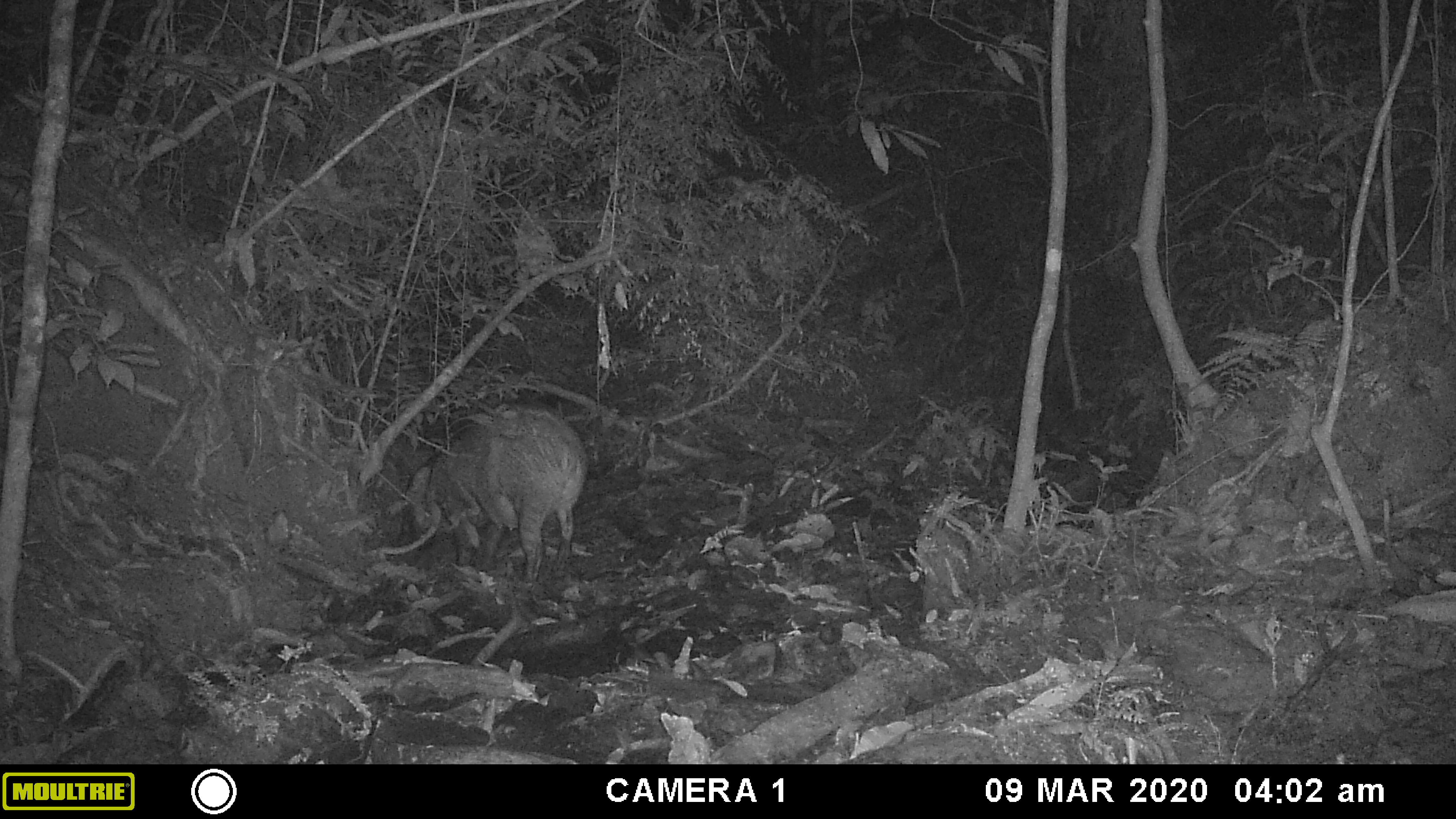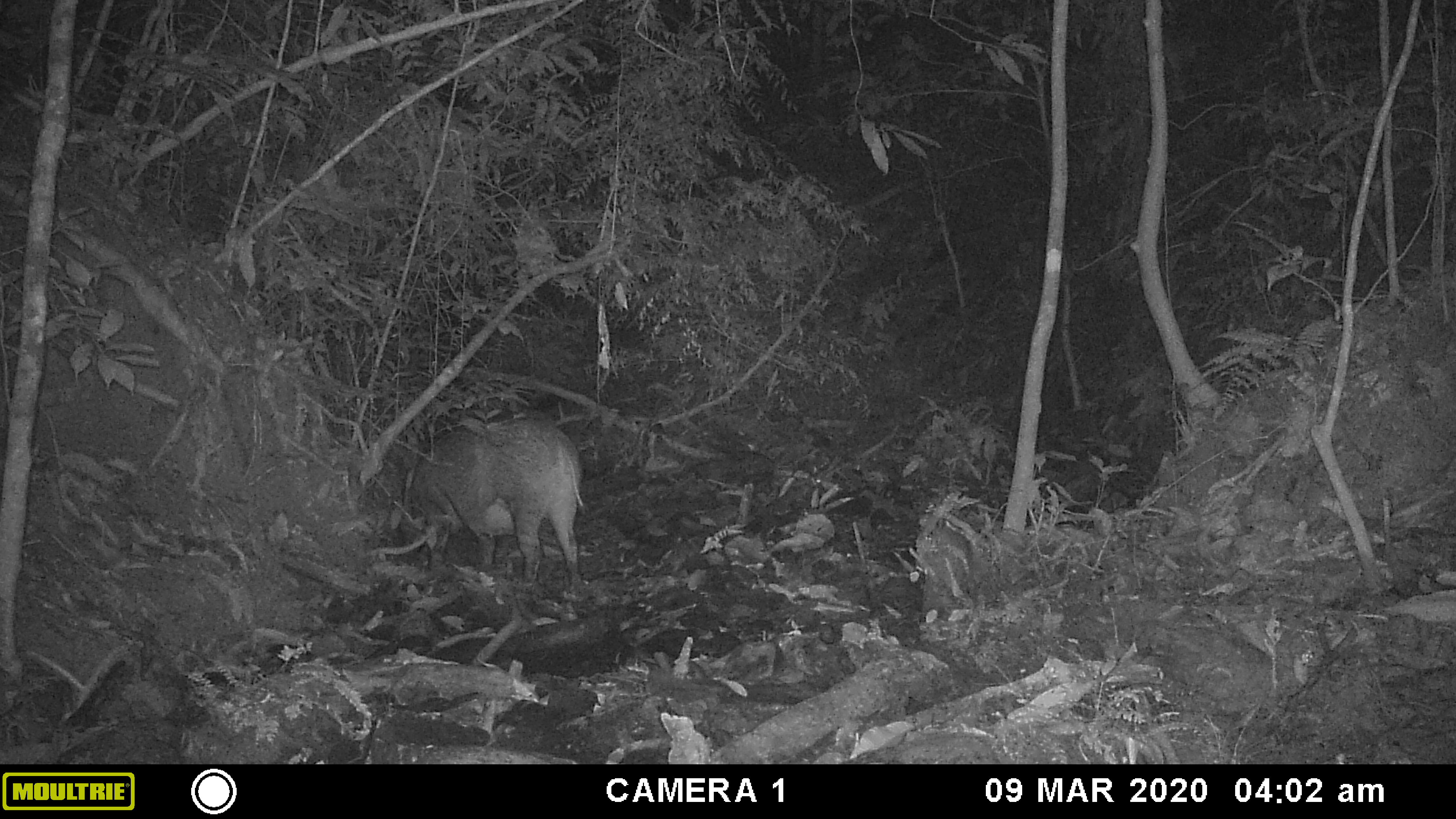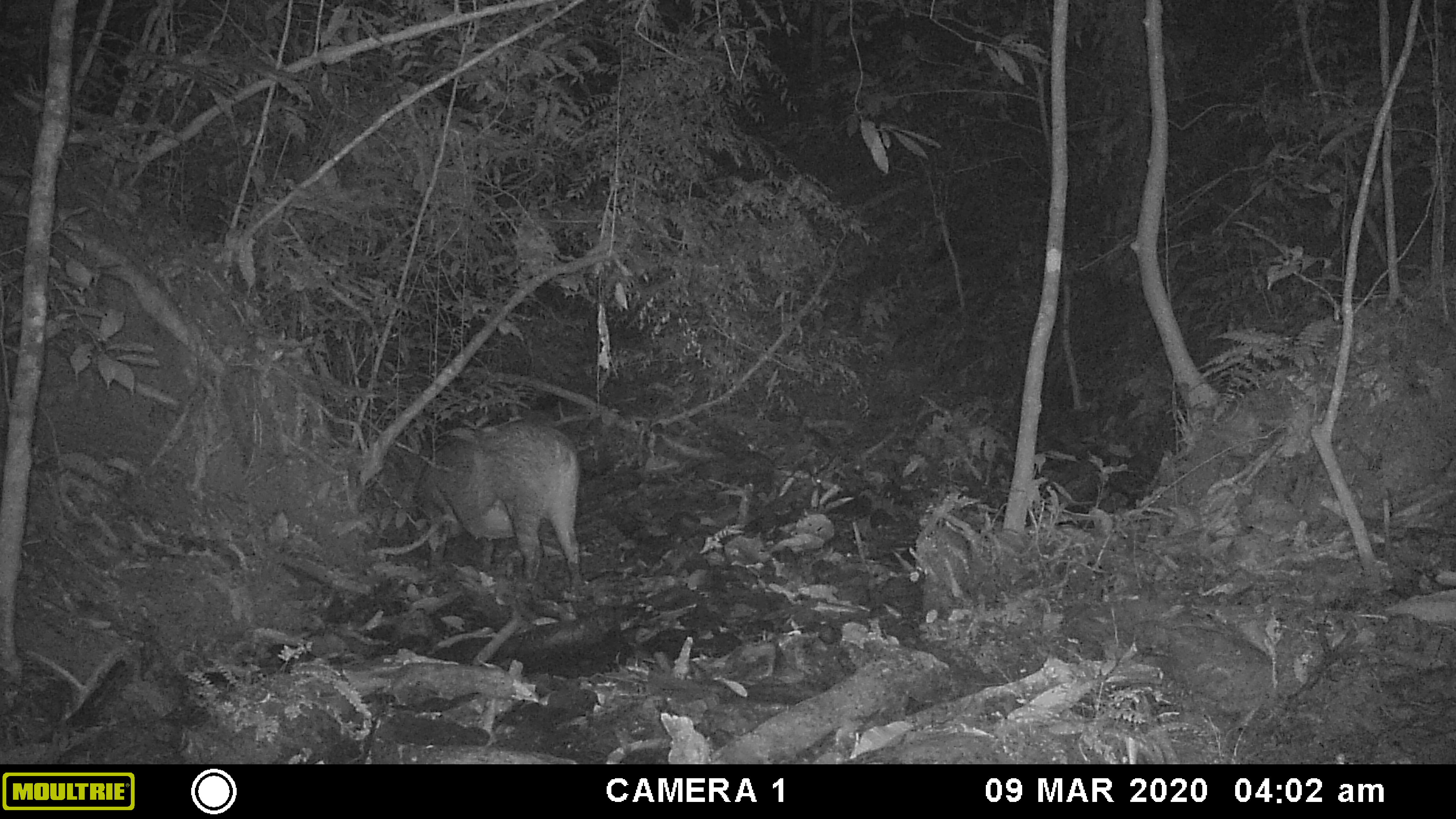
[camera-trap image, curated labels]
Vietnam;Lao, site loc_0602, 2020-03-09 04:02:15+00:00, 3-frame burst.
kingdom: Animalia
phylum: Chordata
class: Mammalia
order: Artiodactyla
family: Suidae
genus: Sus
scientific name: Sus scrofa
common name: eurasian wild pig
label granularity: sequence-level